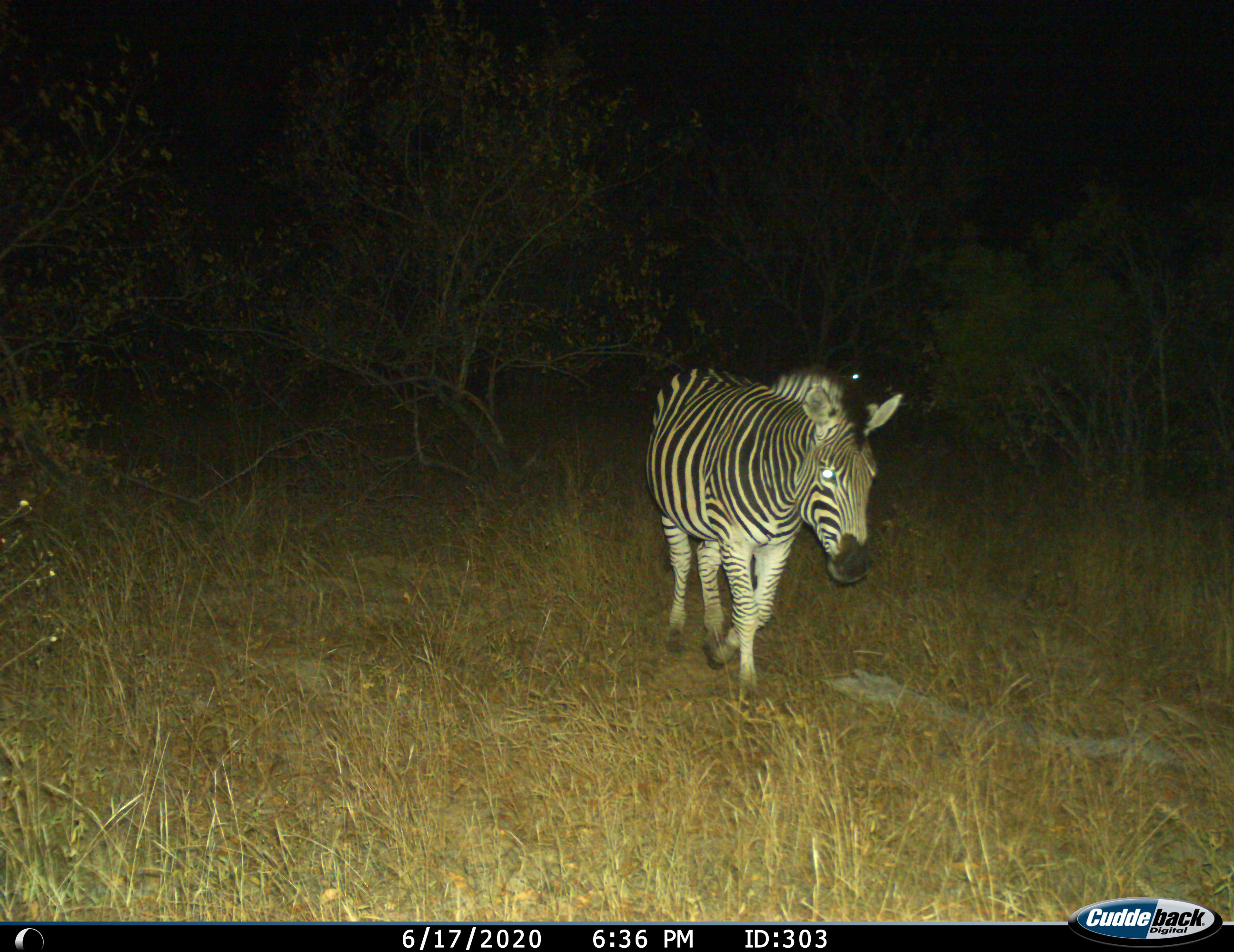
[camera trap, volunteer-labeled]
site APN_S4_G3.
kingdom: Animalia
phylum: Chordata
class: Mammalia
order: Perissodactyla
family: Equidae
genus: Equus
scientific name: Equus quagga burchellii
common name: burchell's zebra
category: zebraburchells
Zebraburchells (burchell's zebra) (Equus quagga burchellii), count 1. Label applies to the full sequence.